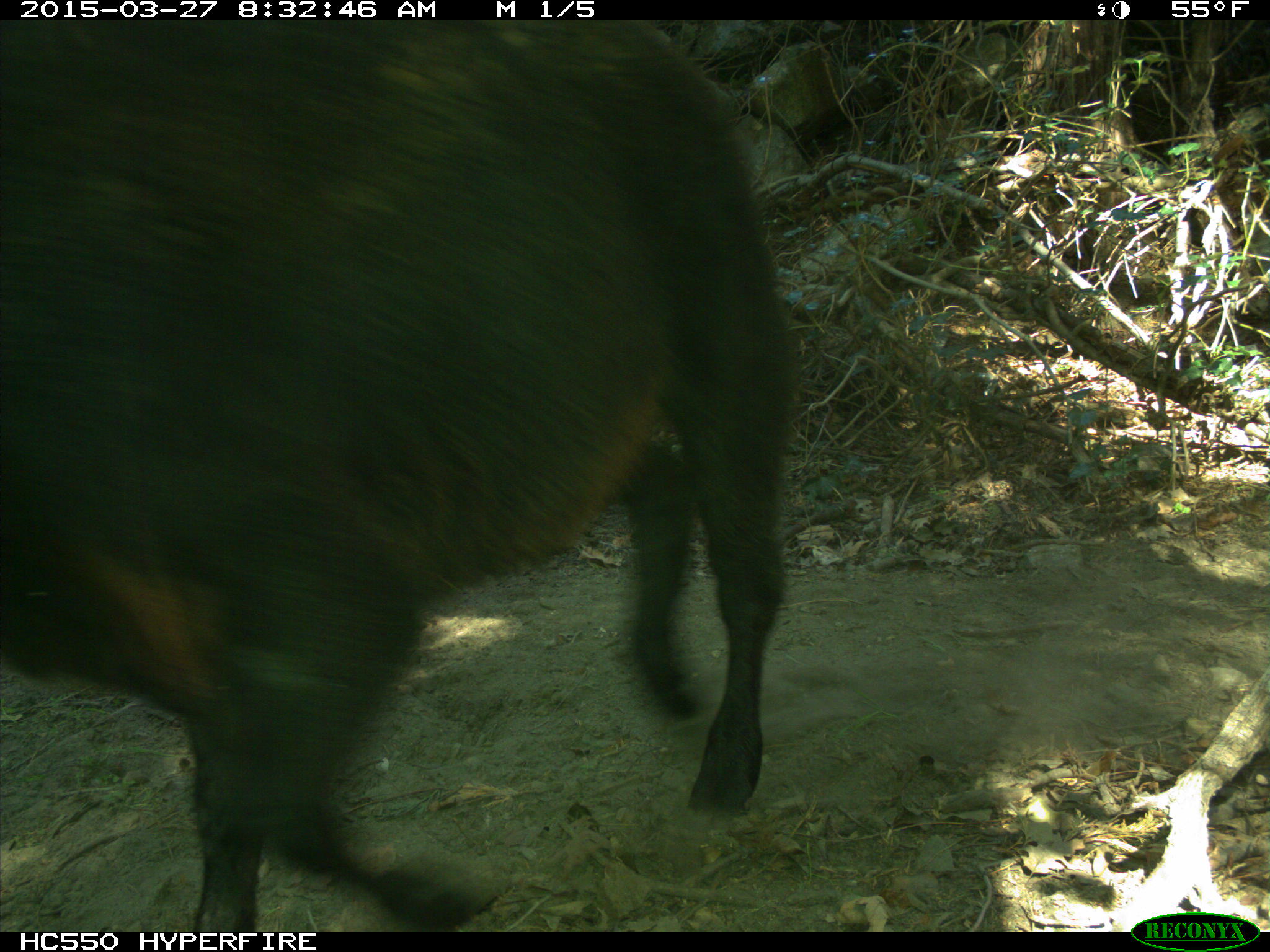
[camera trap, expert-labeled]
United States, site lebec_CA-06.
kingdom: Animalia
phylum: Chordata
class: Mammalia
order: Artiodactyla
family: Bovidae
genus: Bos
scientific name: Bos taurus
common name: domestic cow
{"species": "Bos taurus (domestic cow)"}